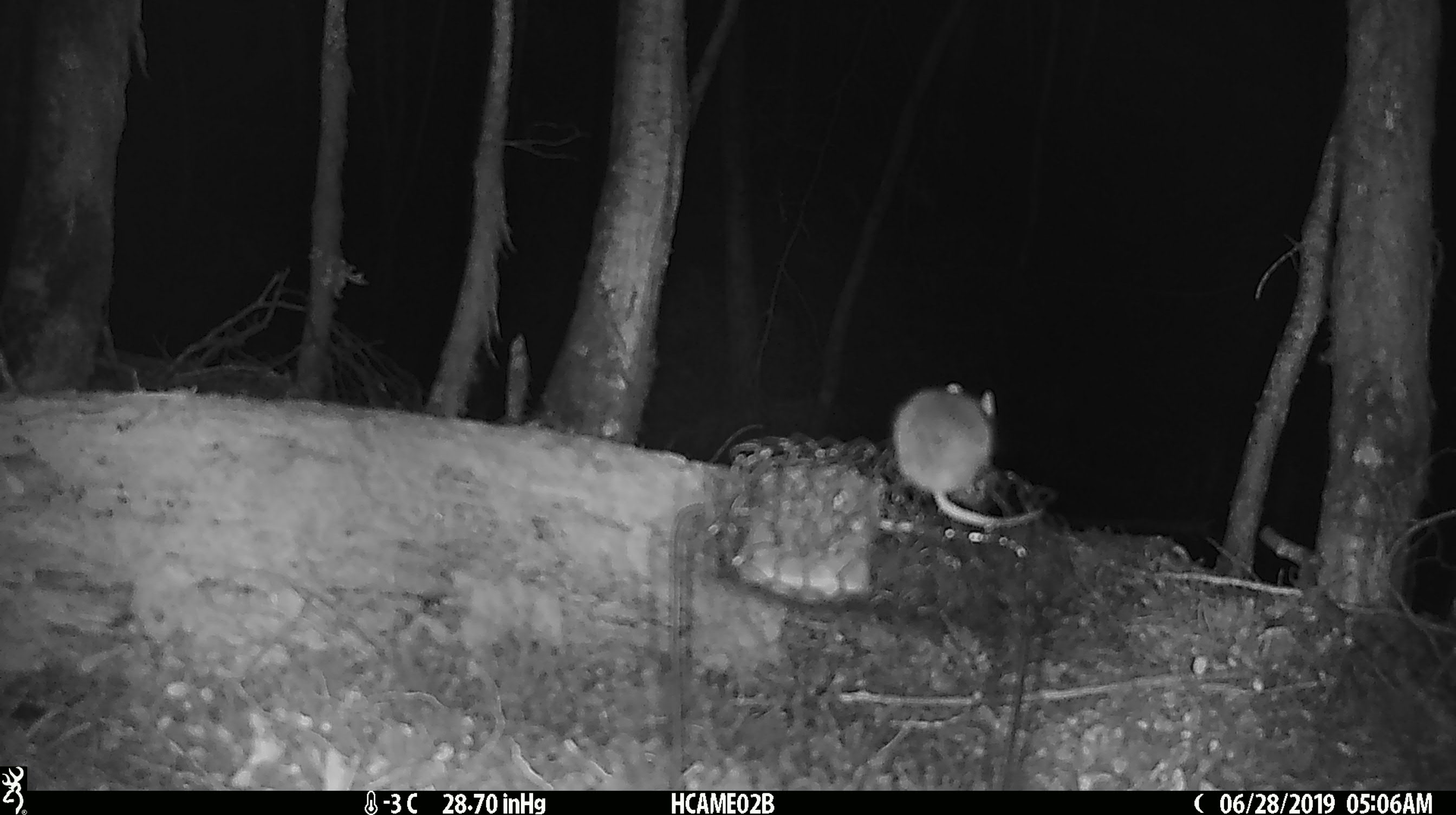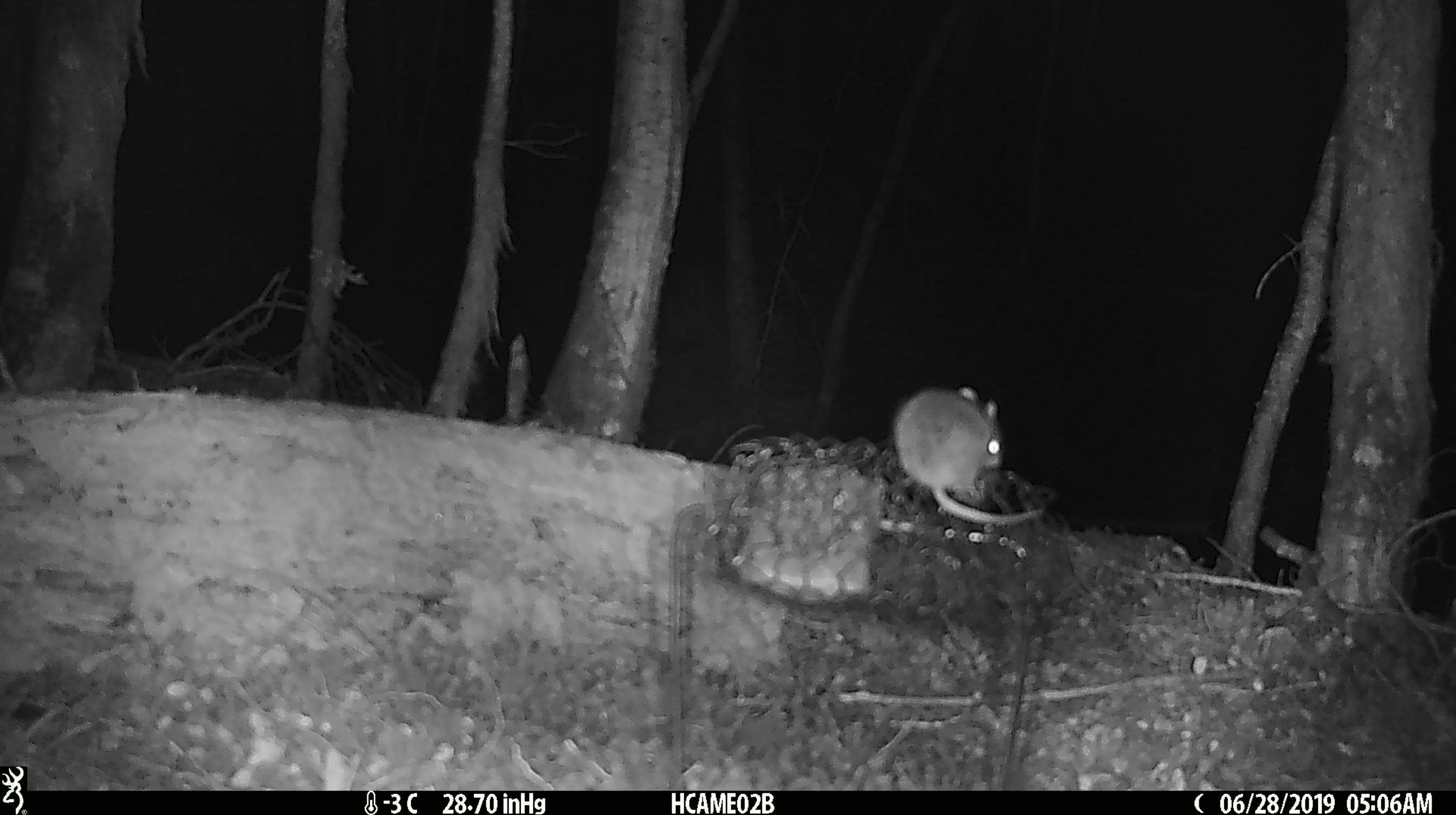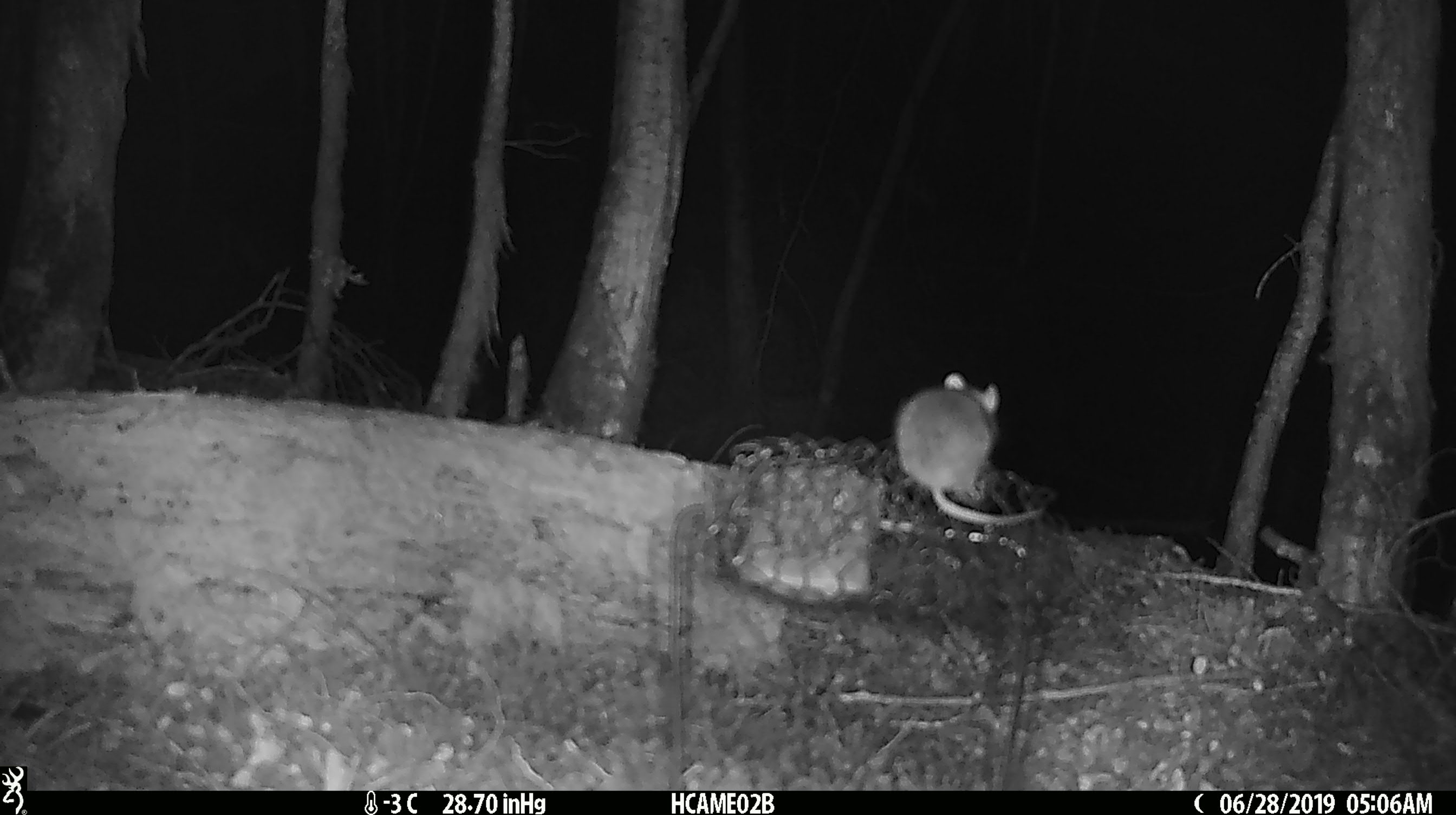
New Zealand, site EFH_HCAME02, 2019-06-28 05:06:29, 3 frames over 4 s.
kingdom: Animalia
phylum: Chordata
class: Mammalia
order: Rodentia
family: Muridae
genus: Mus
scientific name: Mus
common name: mouse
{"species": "mouse (Mus)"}